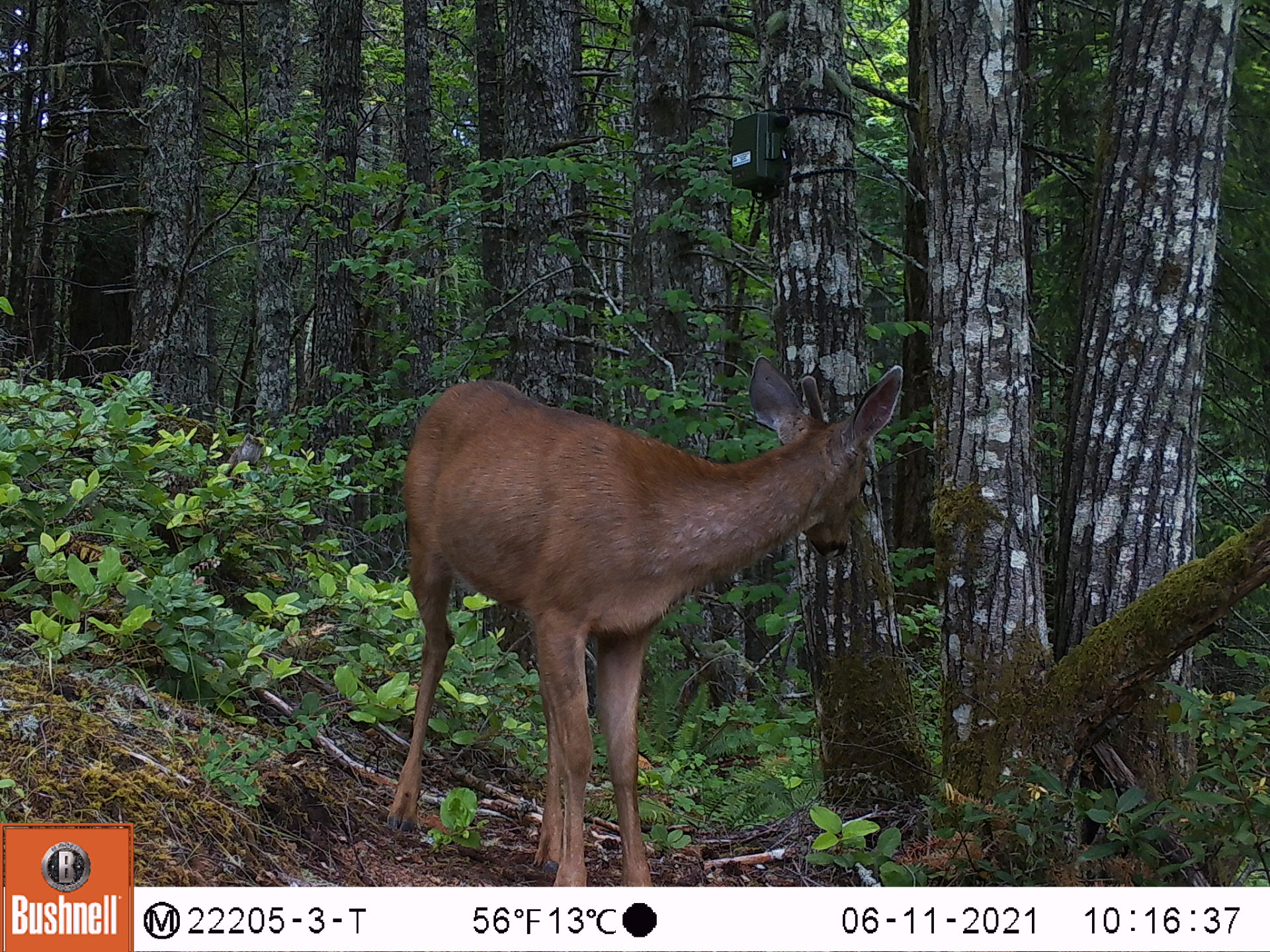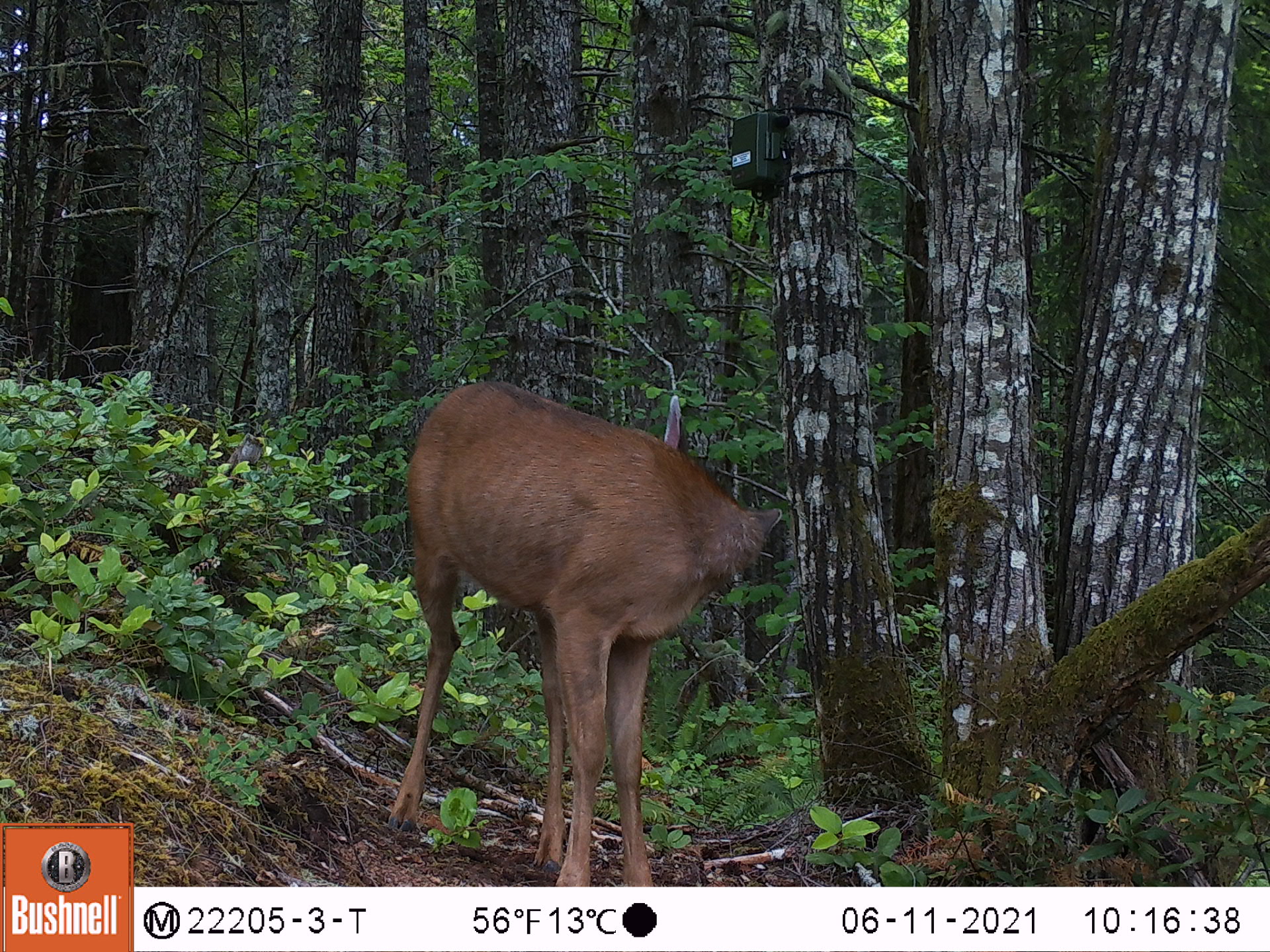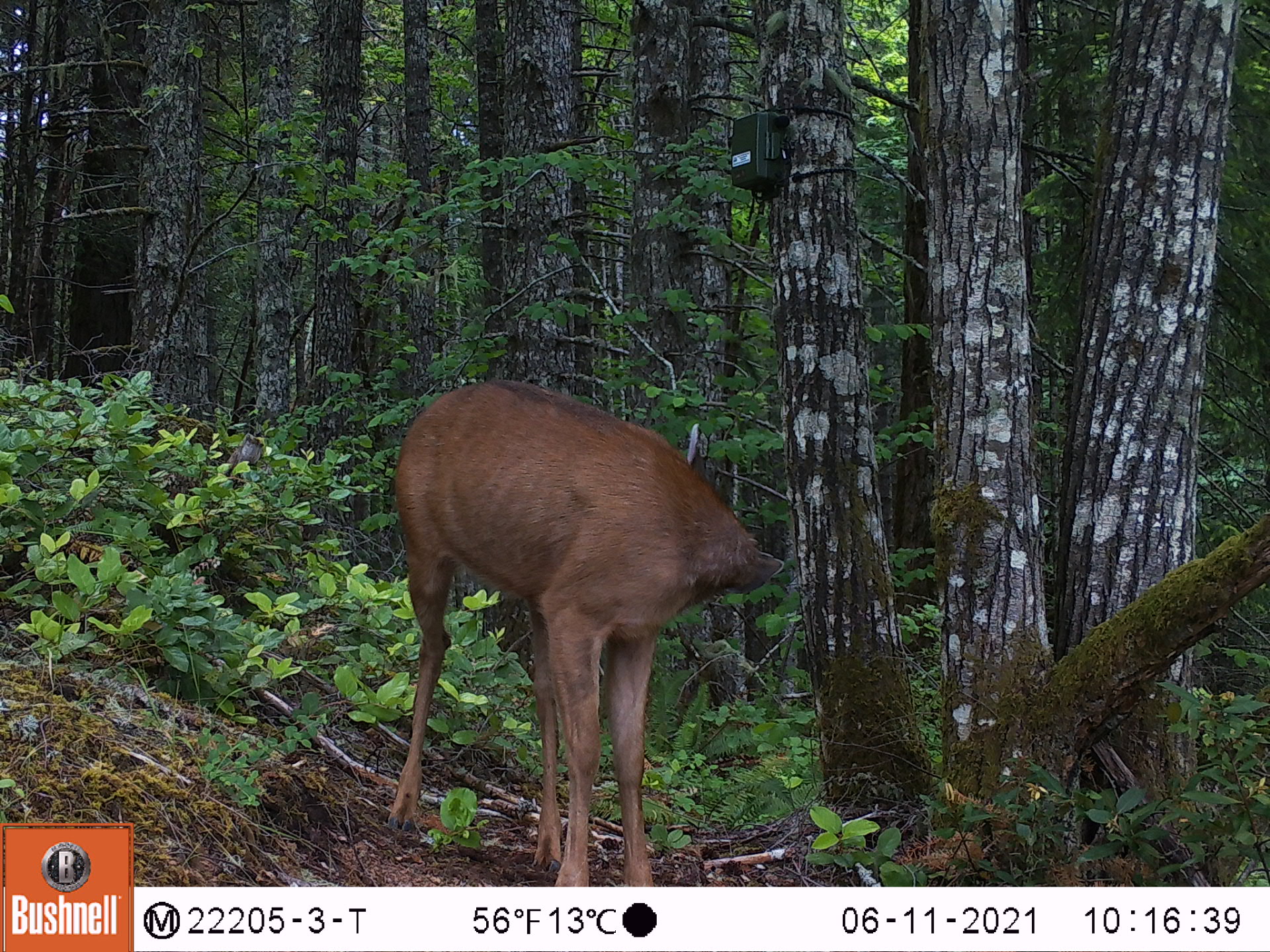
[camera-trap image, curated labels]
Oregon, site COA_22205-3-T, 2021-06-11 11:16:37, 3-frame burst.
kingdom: Animalia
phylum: Chordata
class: Mammalia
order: Artiodactyla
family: Cervidae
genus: Odocoileus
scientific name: Odocoileus hemionus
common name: black-tailed deer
Black-tailed deer (Odocoileus hemionus).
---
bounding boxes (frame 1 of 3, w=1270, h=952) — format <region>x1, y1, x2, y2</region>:
black-tailed deer: <region>343, 338, 941, 885</region>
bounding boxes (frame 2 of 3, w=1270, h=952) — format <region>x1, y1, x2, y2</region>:
black-tailed deer: <region>363, 363, 788, 885</region>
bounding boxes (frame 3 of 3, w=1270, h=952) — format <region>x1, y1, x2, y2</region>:
black-tailed deer: <region>360, 360, 804, 885</region>